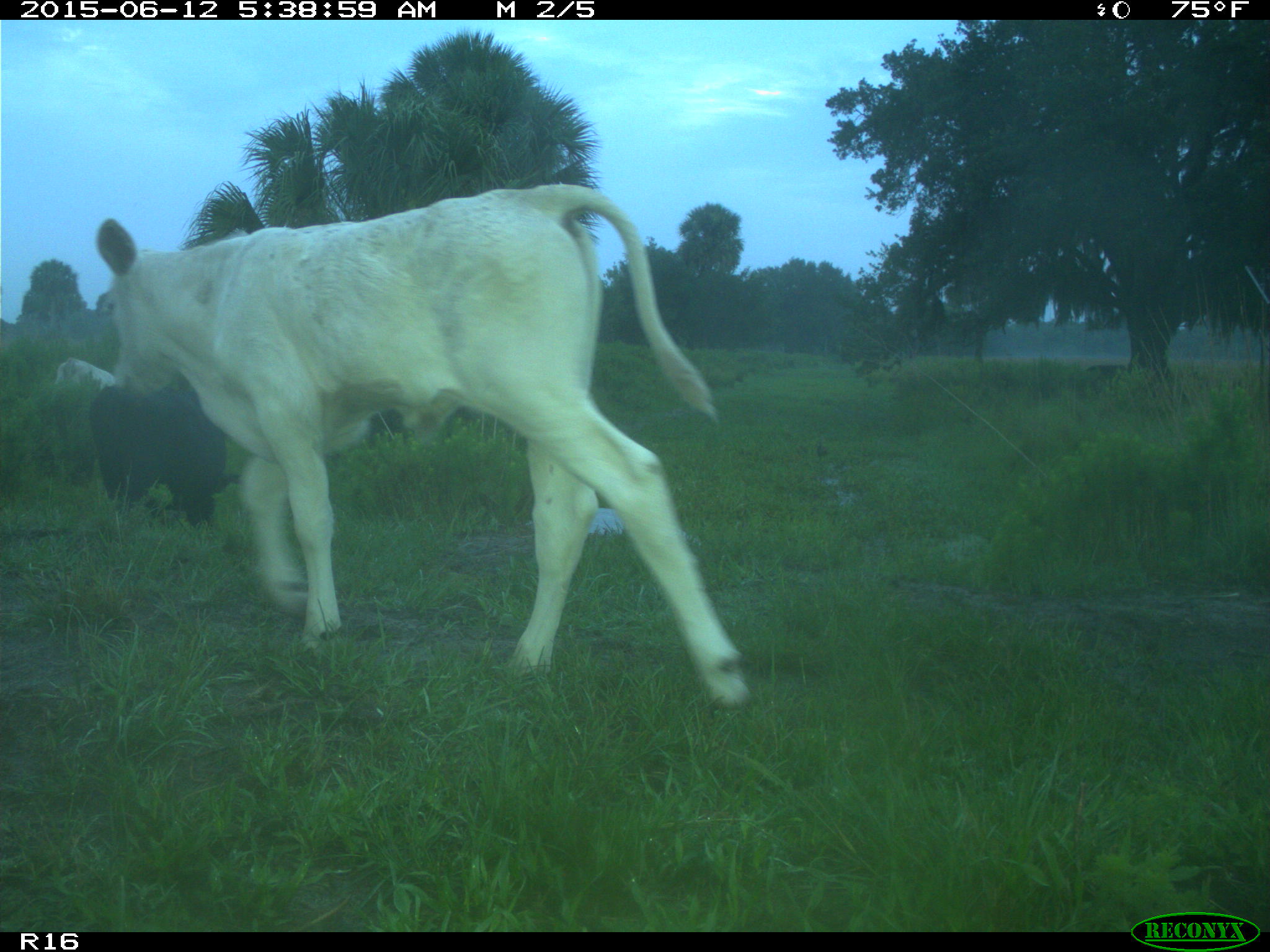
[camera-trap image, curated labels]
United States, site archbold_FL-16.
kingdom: Animalia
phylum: Chordata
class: Mammalia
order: Artiodactyla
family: Bovidae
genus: Bos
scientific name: Bos taurus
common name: domestic cow